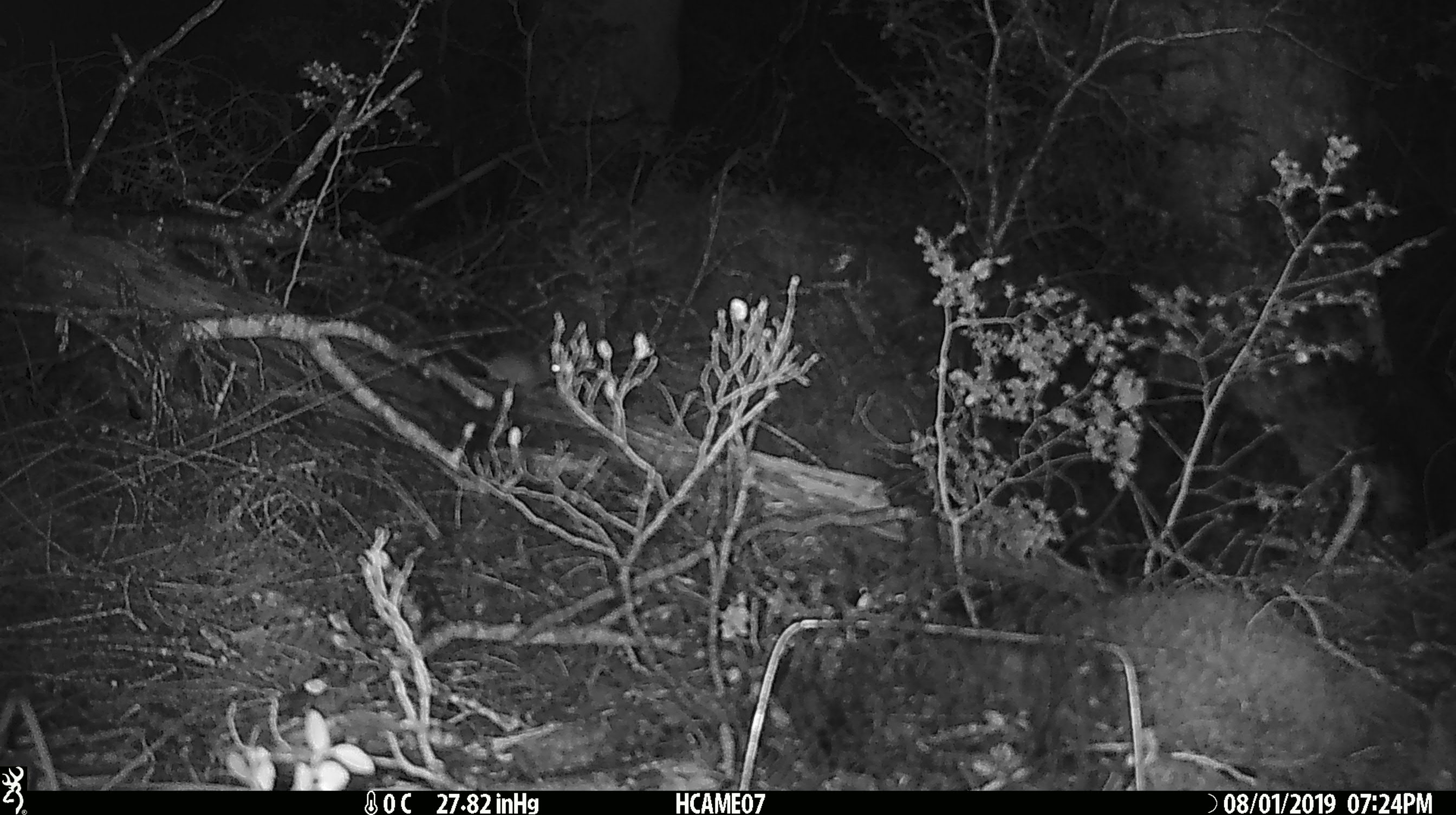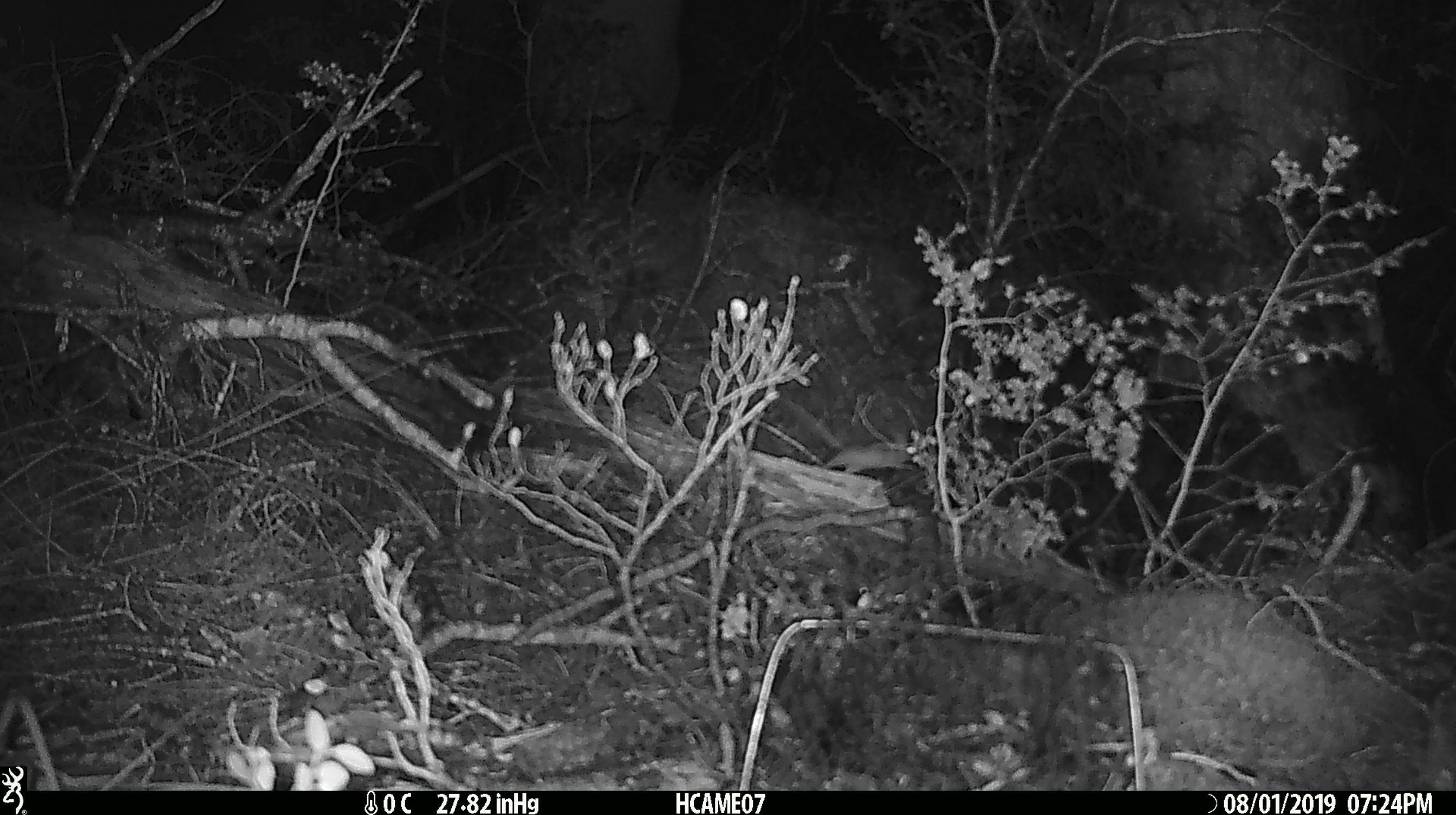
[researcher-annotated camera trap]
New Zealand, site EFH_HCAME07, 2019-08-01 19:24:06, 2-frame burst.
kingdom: Animalia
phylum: Chordata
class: Mammalia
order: Rodentia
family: Muridae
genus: Mus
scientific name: Mus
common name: mouse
Mouse (Mus).